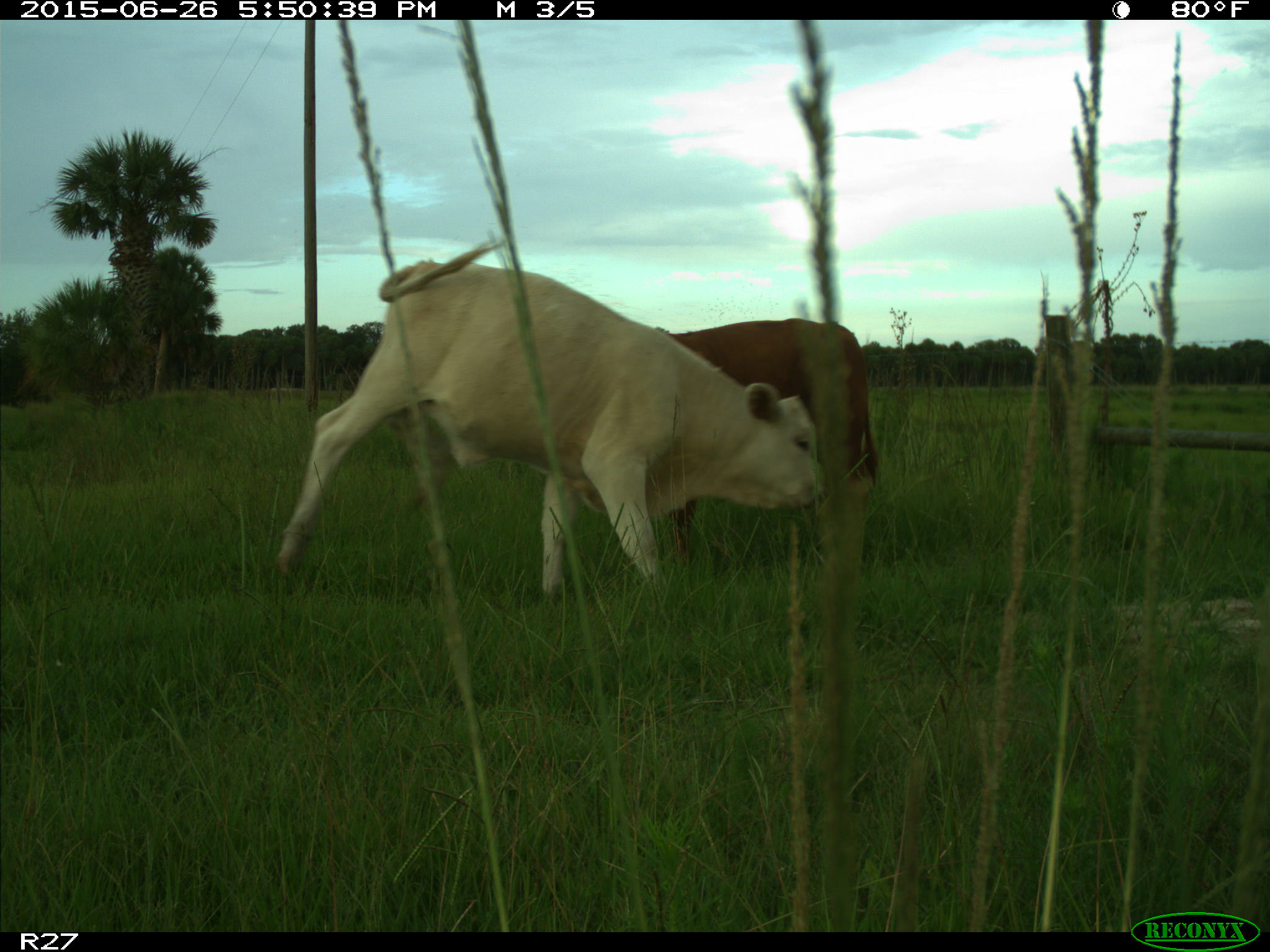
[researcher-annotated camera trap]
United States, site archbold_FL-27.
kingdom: Animalia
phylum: Chordata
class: Mammalia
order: Artiodactyla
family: Bovidae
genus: Bos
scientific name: Bos taurus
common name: domestic cow